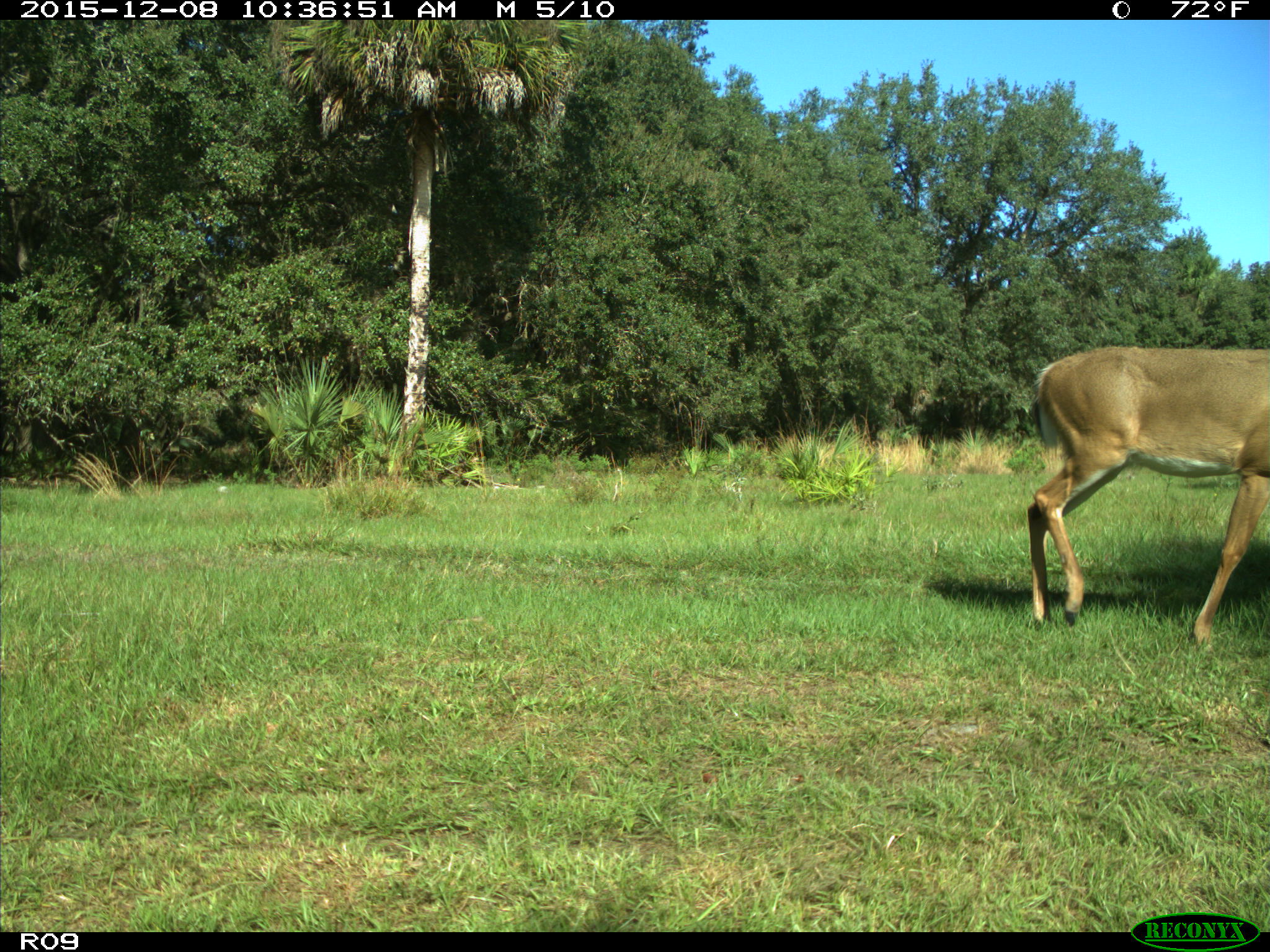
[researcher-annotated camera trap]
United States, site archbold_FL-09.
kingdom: Animalia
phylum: Chordata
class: Mammalia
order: Artiodactyla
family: Cervidae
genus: Odocoileus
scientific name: Odocoileus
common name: deer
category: unidentified deer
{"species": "unidentified deer (deer) (Odocoileus)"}